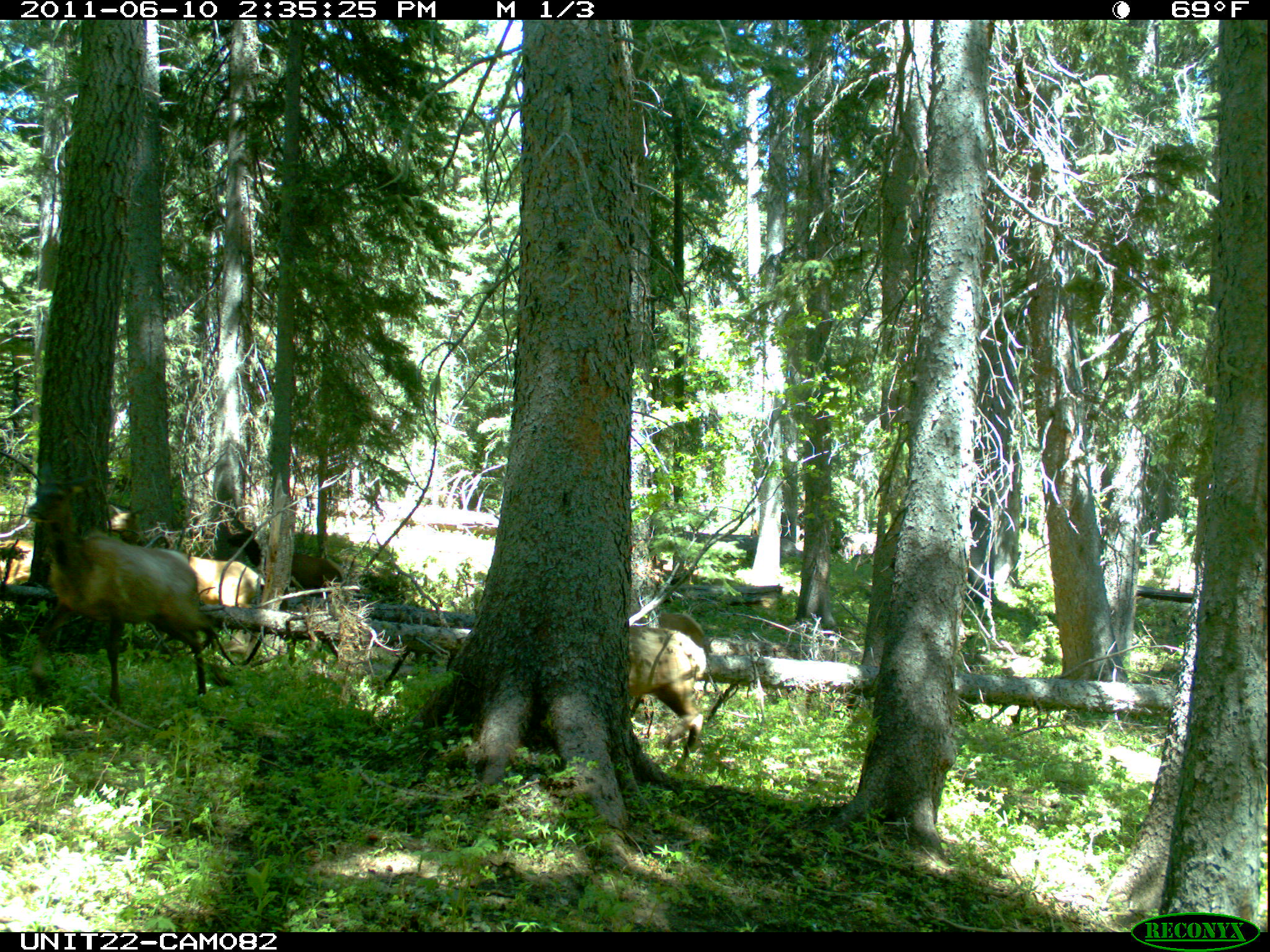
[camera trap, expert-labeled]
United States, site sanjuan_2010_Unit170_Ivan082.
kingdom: Animalia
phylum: Chordata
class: Mammalia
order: Artiodactyla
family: Cervidae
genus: Cervus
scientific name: Cervus elaphus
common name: red deer